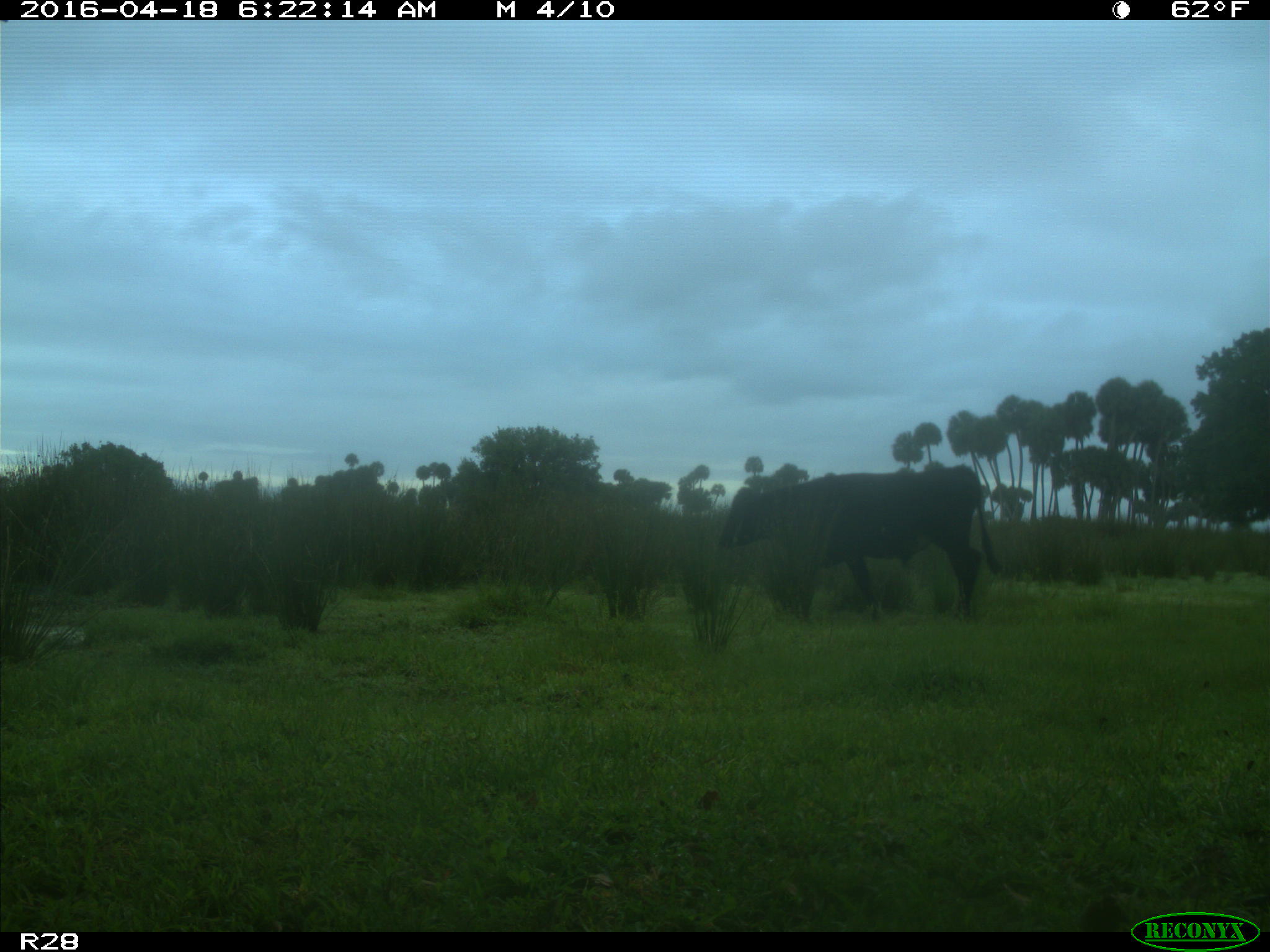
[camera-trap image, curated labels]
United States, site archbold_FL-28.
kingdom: Animalia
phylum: Chordata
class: Mammalia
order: Artiodactyla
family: Bovidae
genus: Bos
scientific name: Bos taurus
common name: domestic cow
Bos taurus (domestic cow).